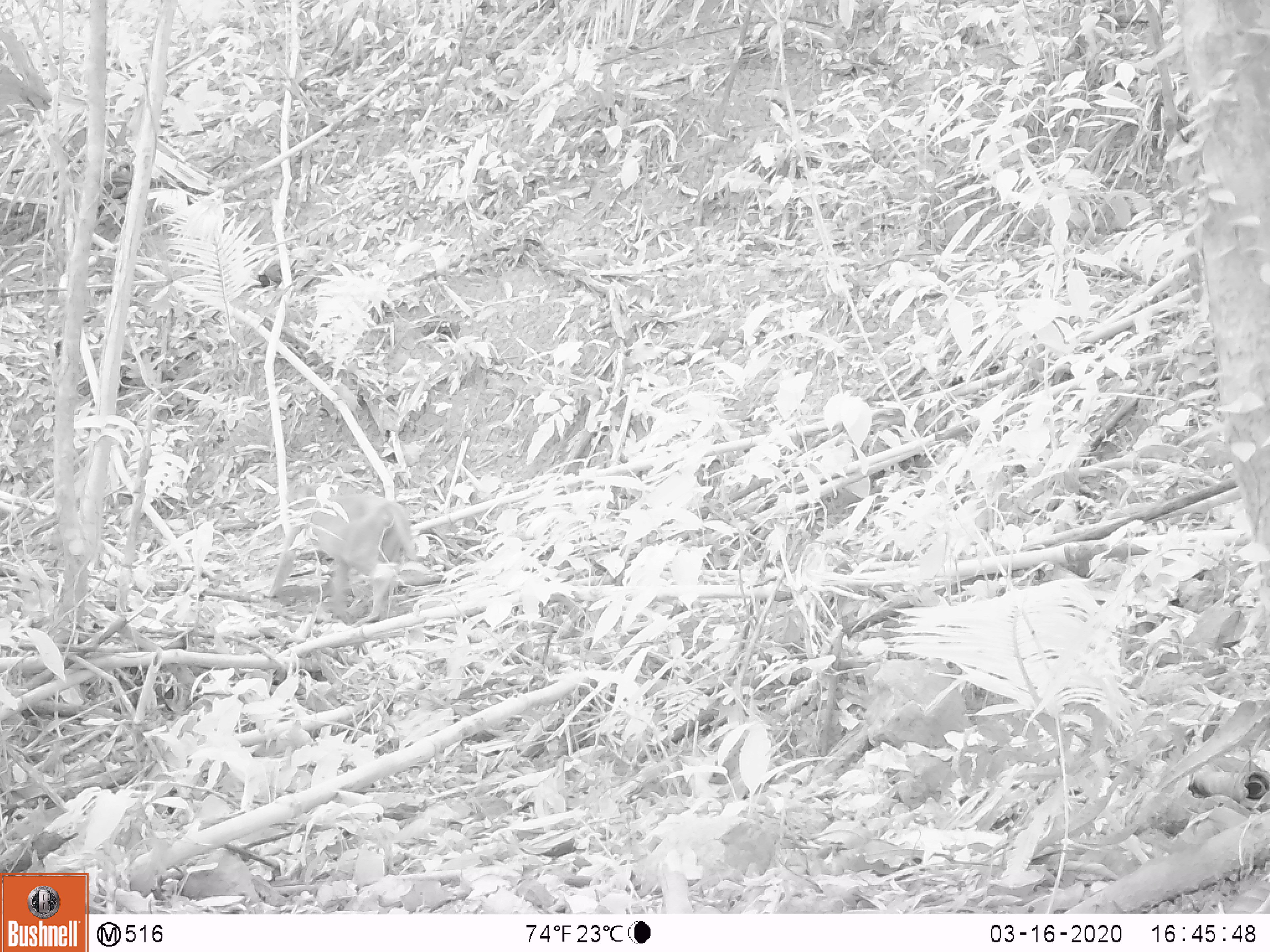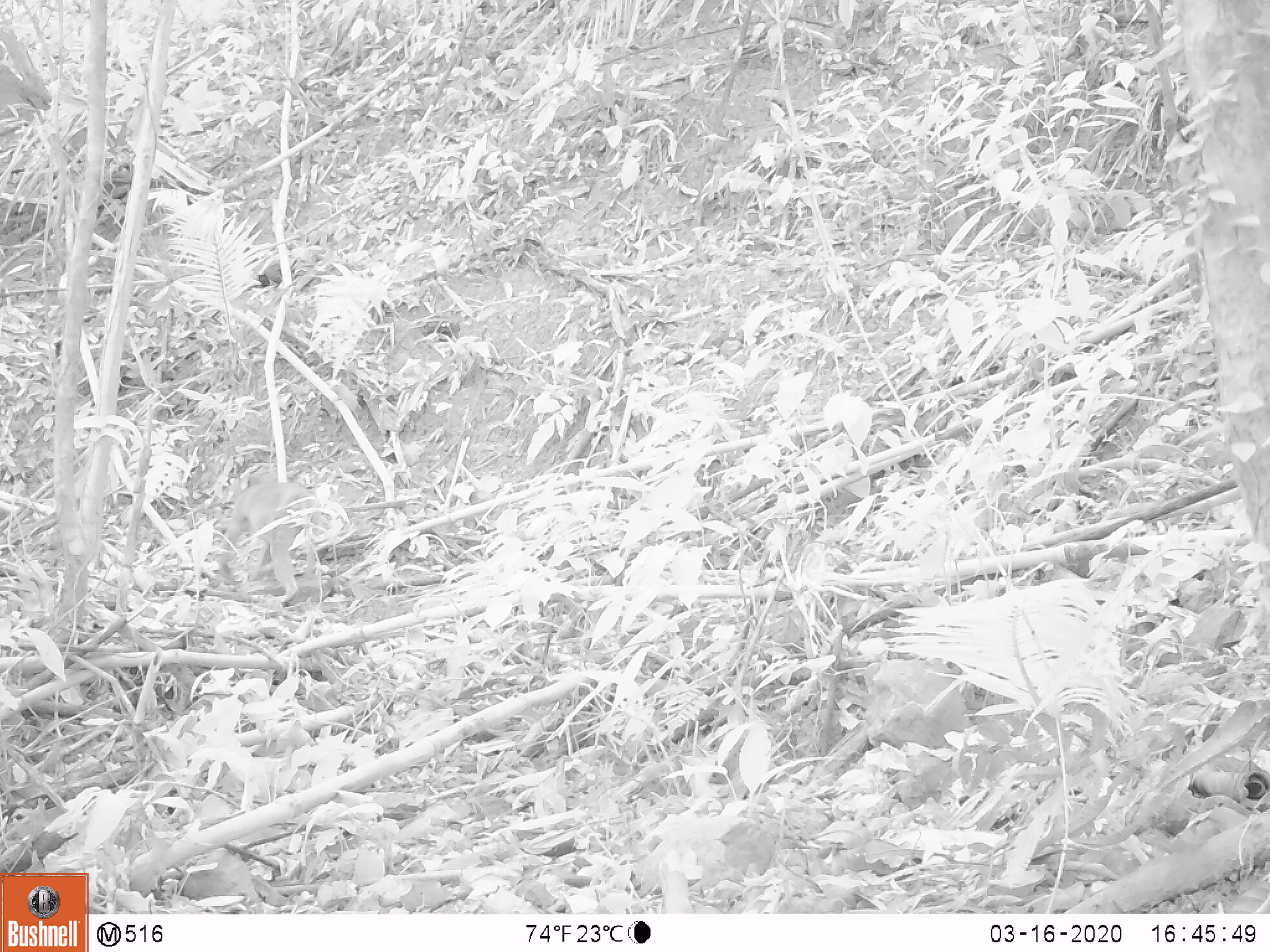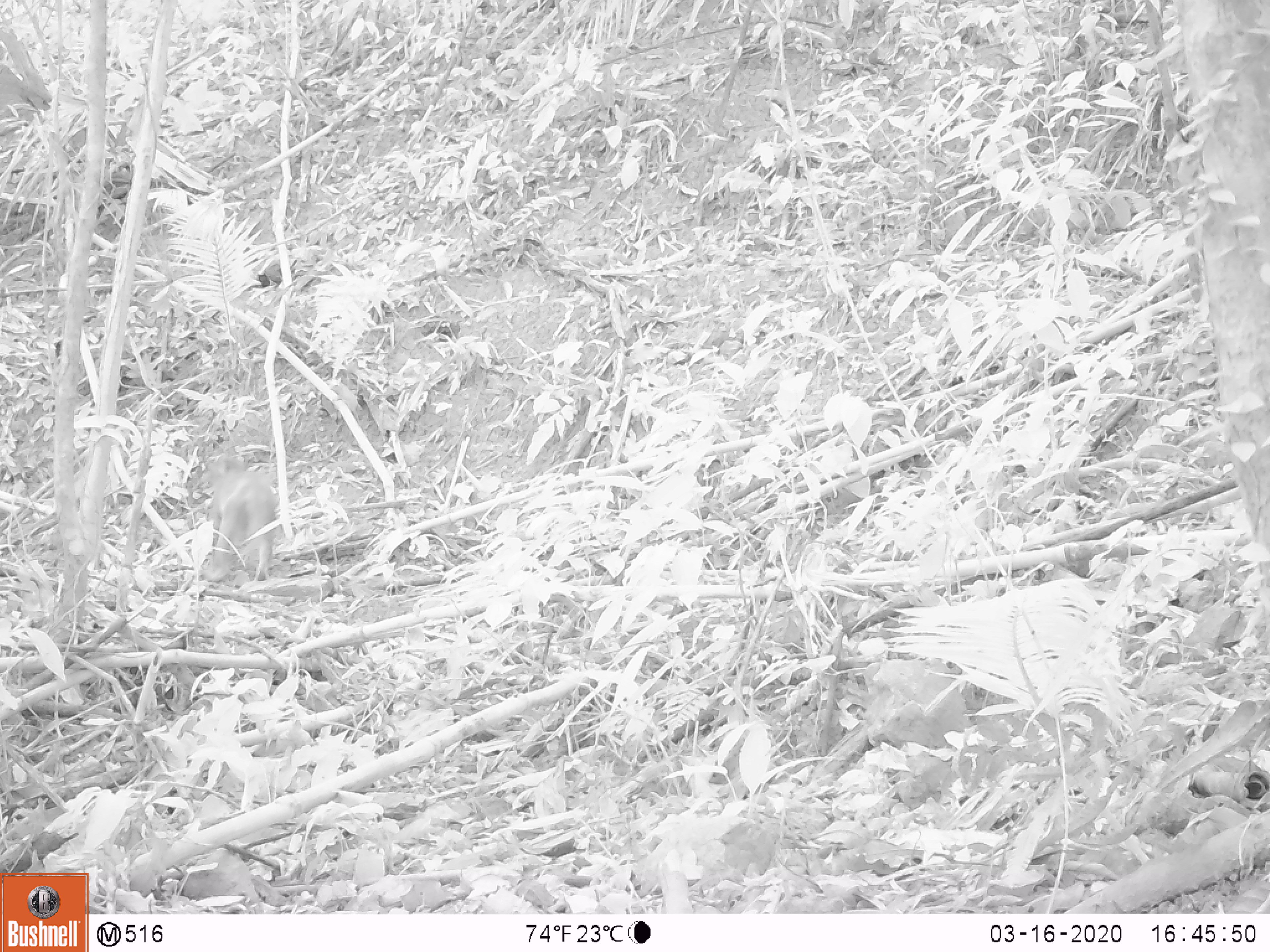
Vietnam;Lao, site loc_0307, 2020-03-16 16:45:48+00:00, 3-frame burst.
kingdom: Animalia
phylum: Chordata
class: Mammalia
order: Primates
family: Cercopithecidae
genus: Macaca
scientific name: Macaca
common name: macaques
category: assam or rhesus macaque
Assam or rhesus macaque (macaques) (Macaca). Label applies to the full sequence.